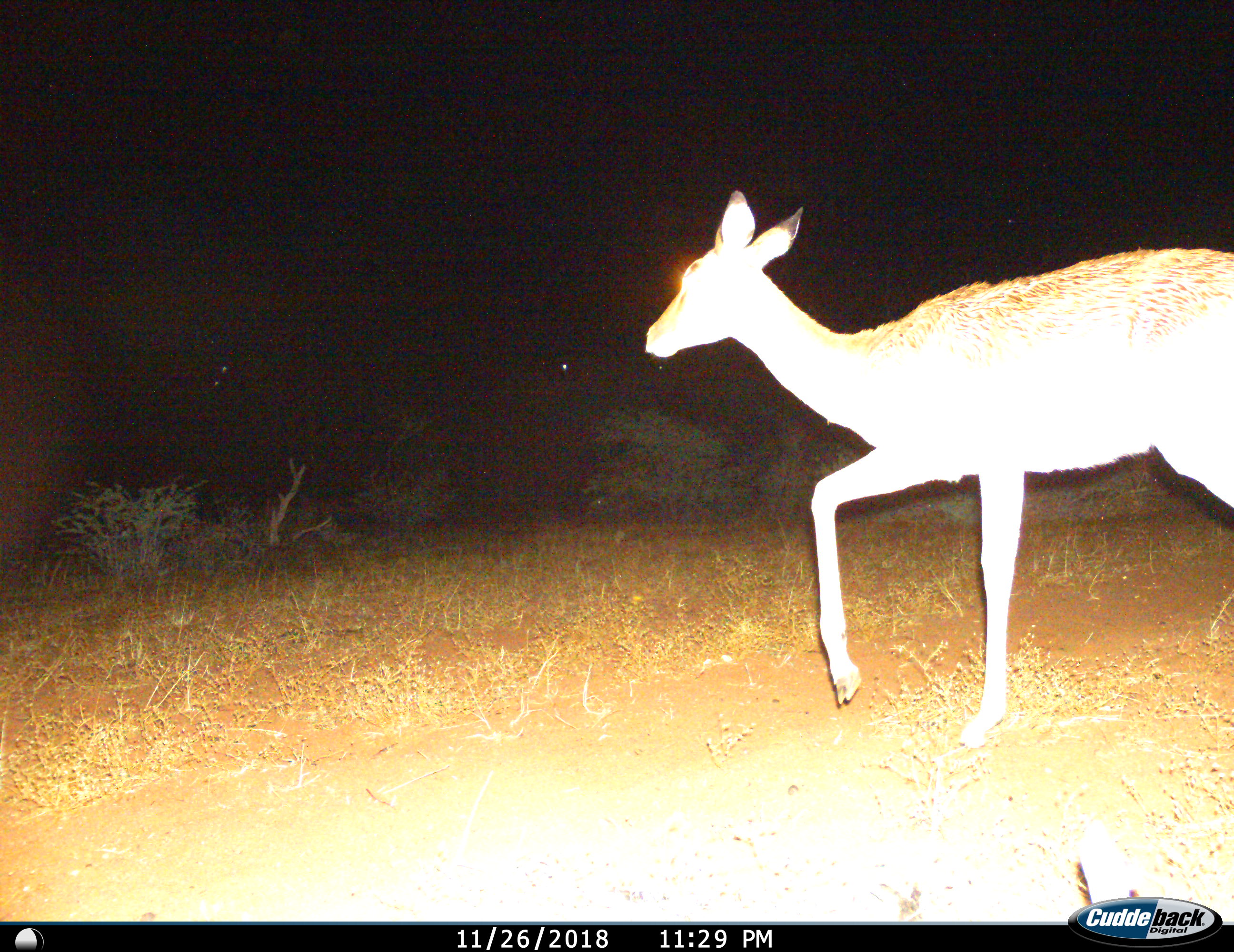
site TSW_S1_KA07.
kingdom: Animalia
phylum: Chordata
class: Mammalia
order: Artiodactyla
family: Bovidae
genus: Aepyceros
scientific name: Aepyceros melampus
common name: impala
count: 1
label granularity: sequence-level